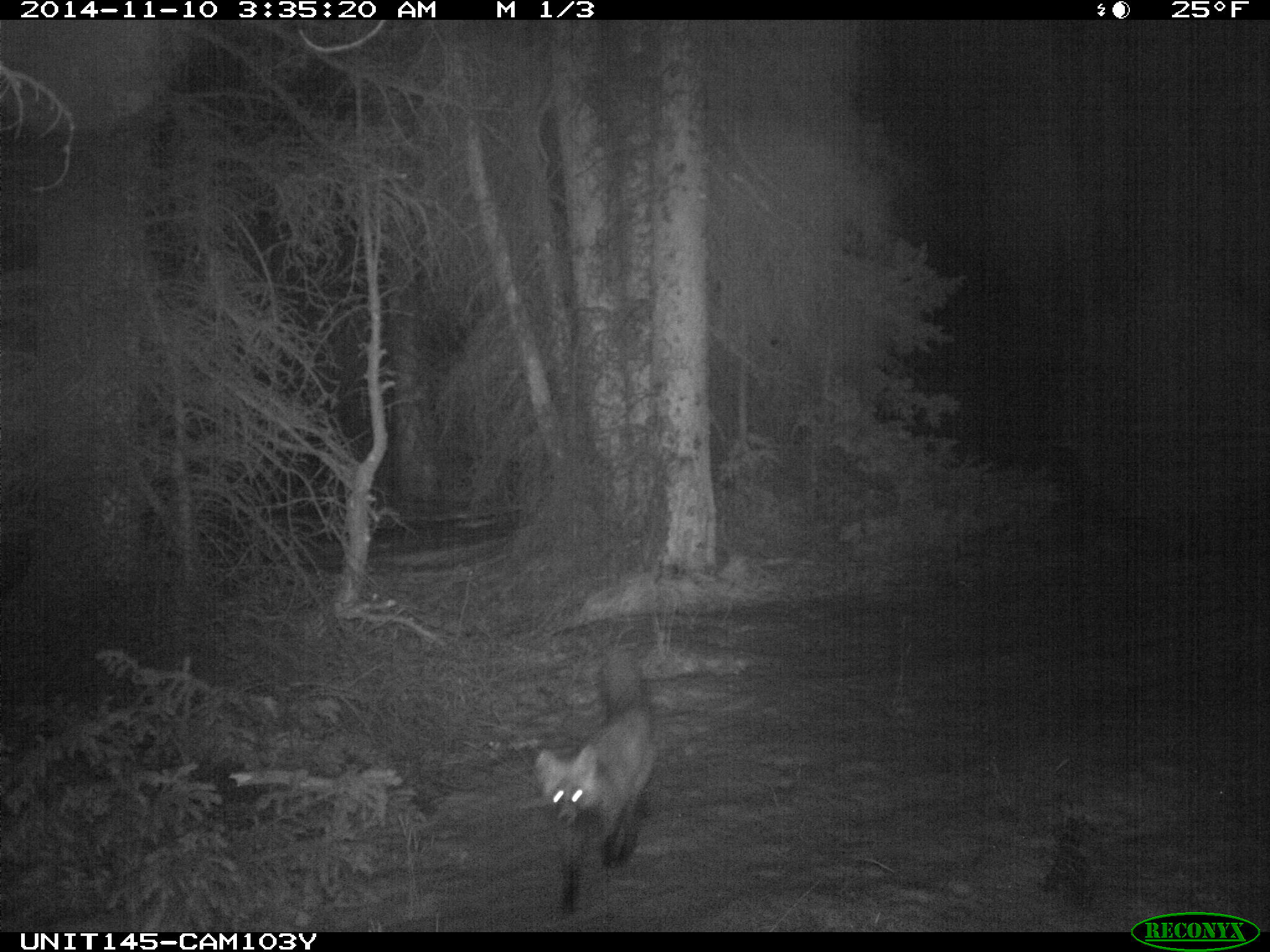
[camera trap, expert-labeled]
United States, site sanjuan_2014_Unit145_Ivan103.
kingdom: Animalia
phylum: Chordata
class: Mammalia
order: Carnivora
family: Canidae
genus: Vulpes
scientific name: Vulpes vulpes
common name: red fox